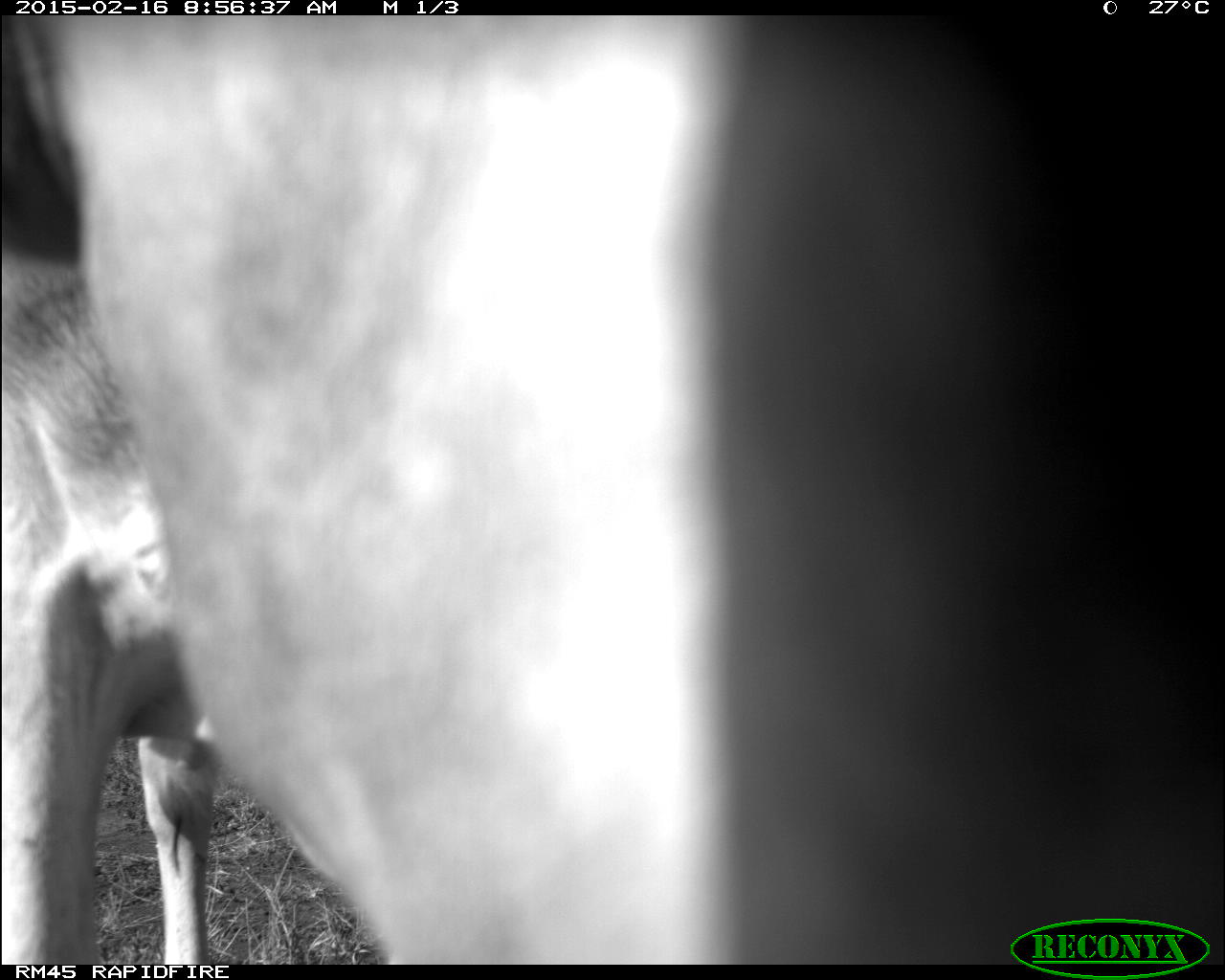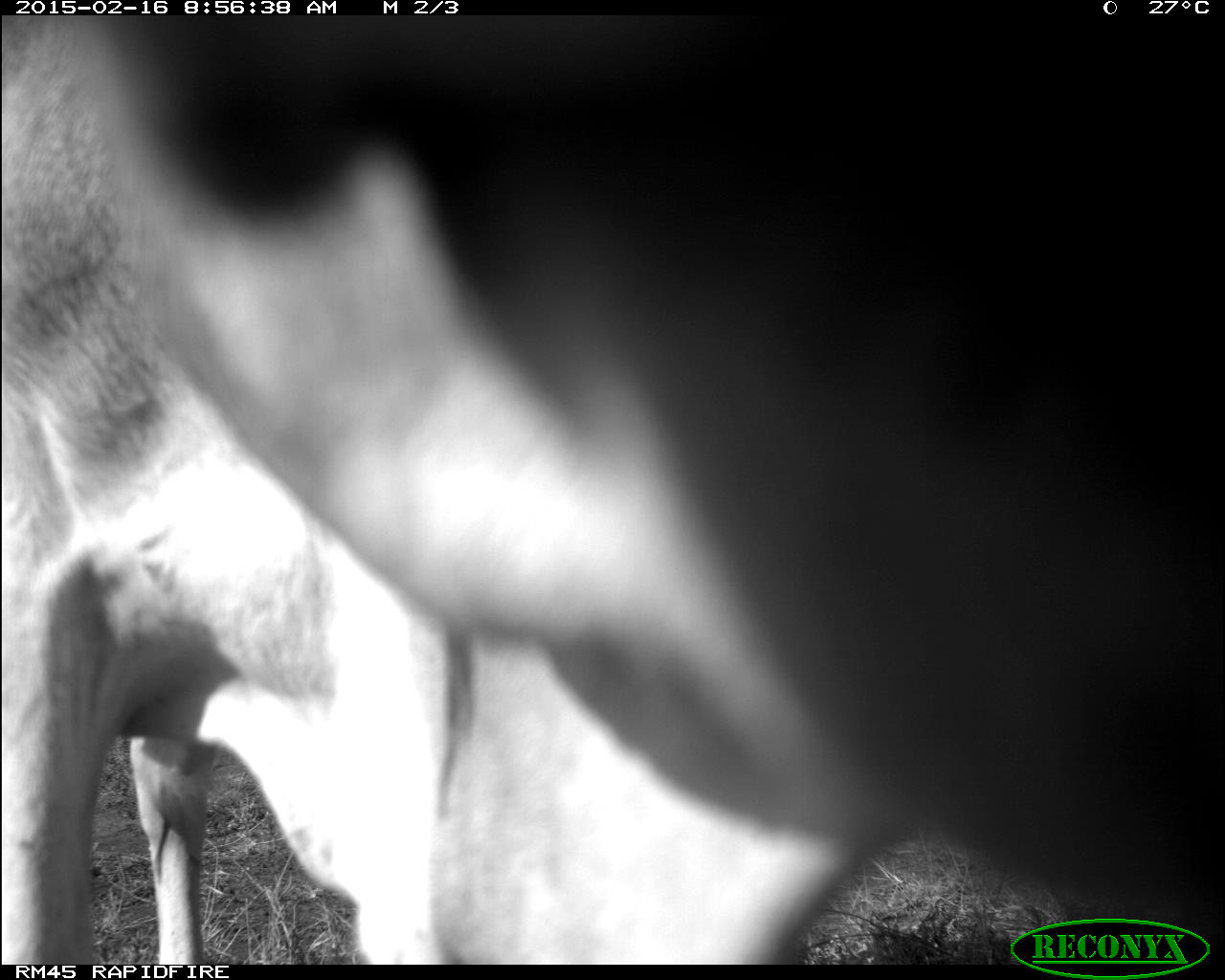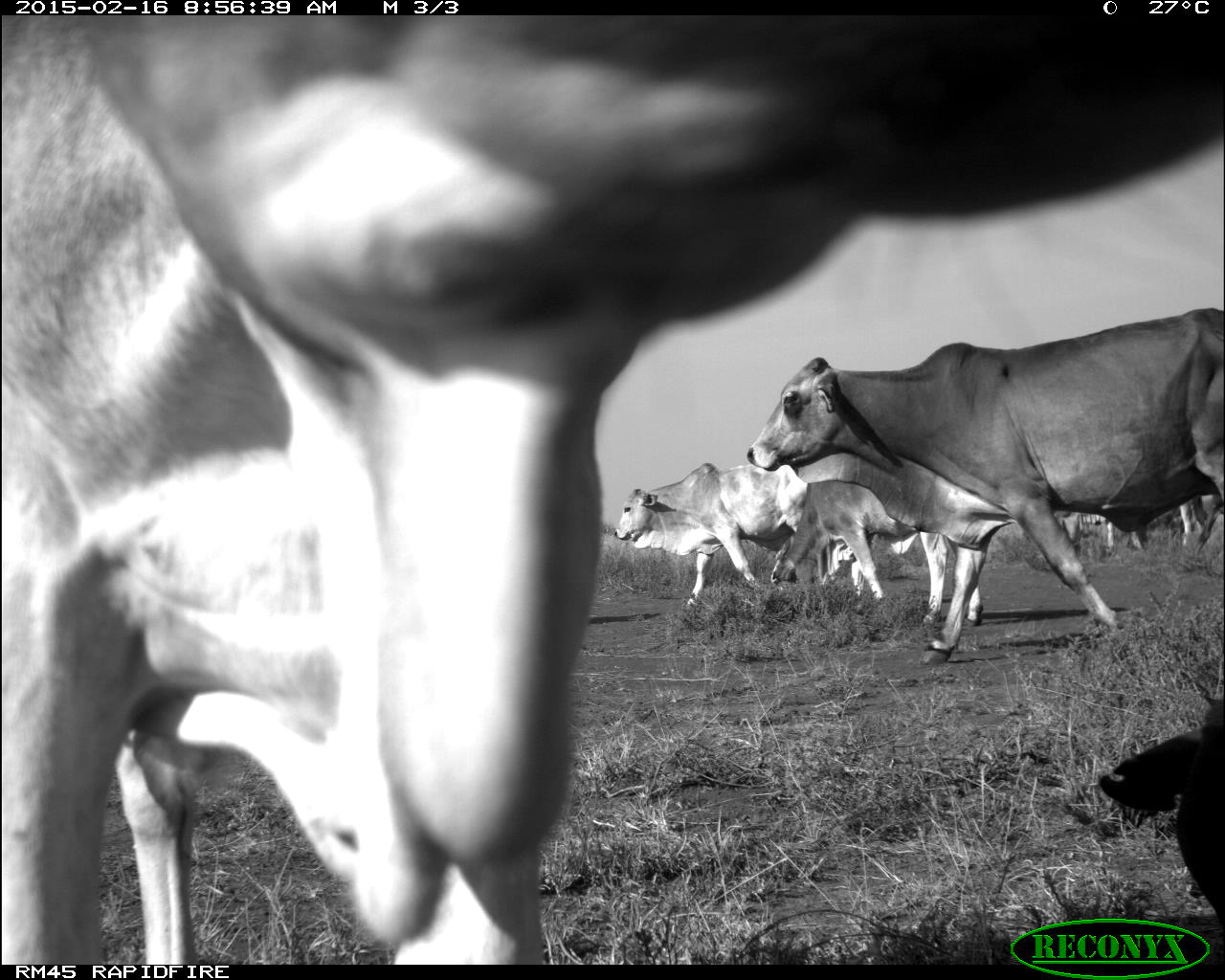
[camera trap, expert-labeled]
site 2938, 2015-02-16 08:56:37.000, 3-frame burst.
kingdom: Animalia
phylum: Chordata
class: Mammalia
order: Artiodactyla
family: Bovidae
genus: Bos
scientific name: Bos taurus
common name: domestic cattle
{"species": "Bos taurus (domestic cattle)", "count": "10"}